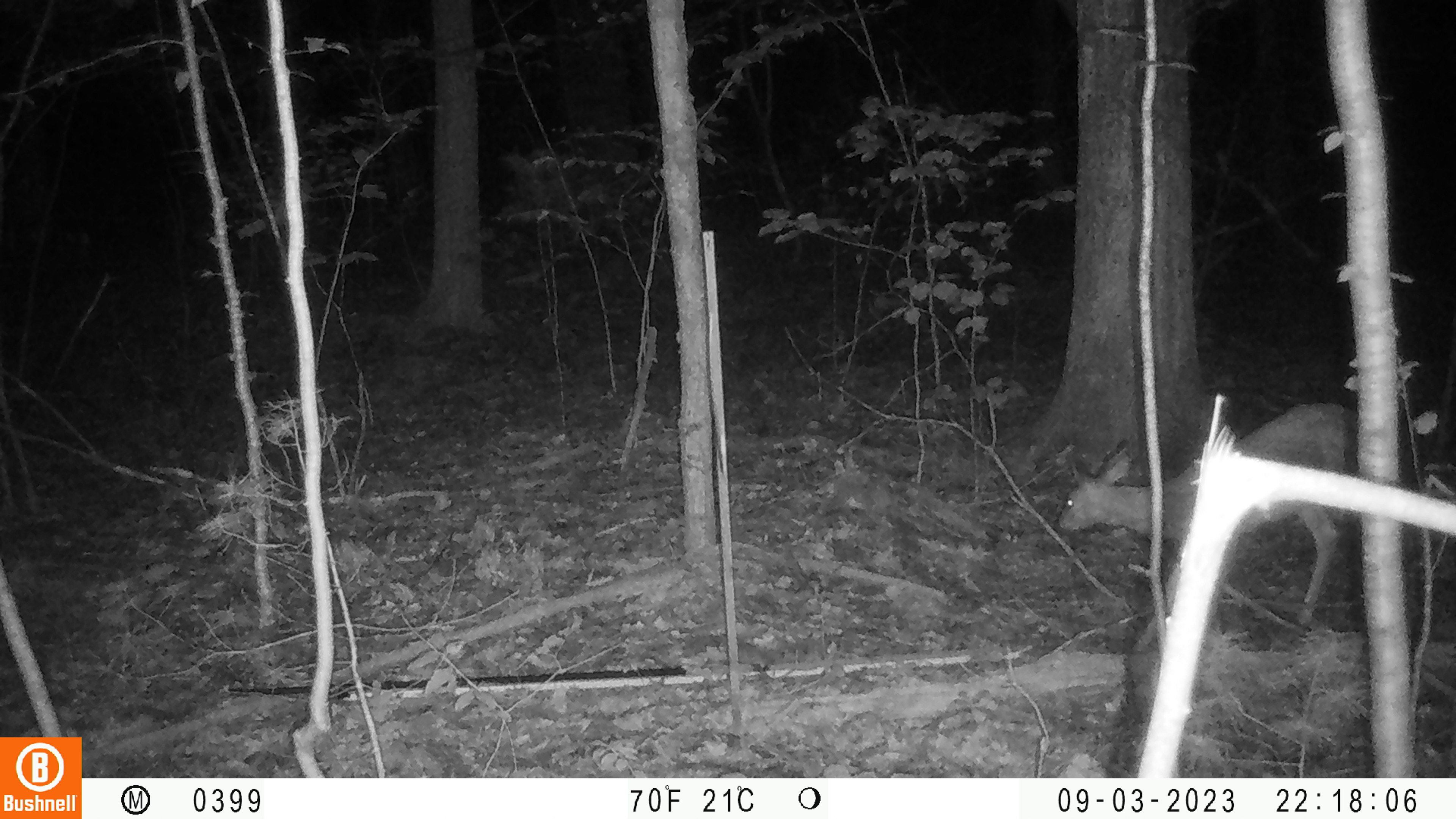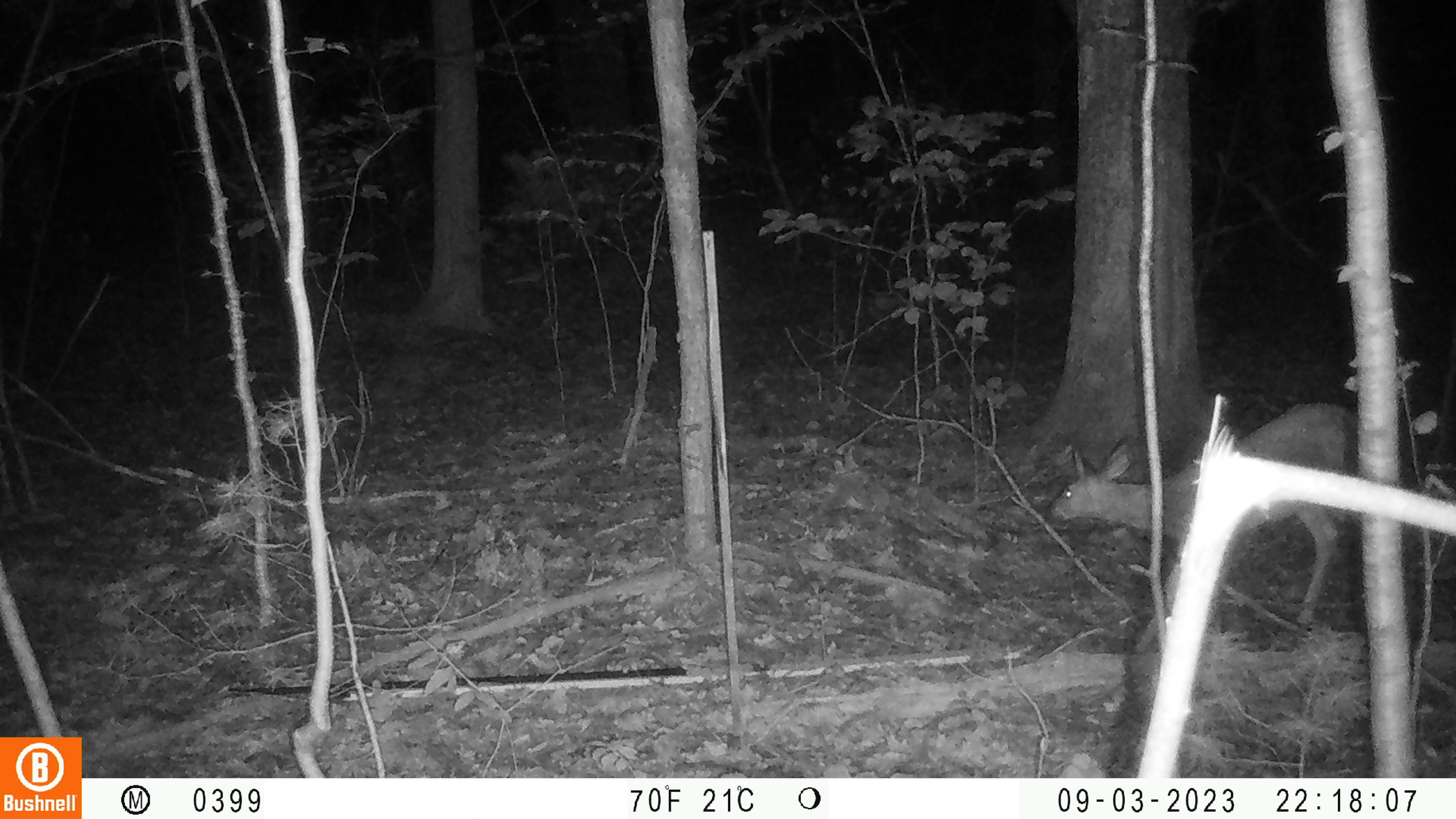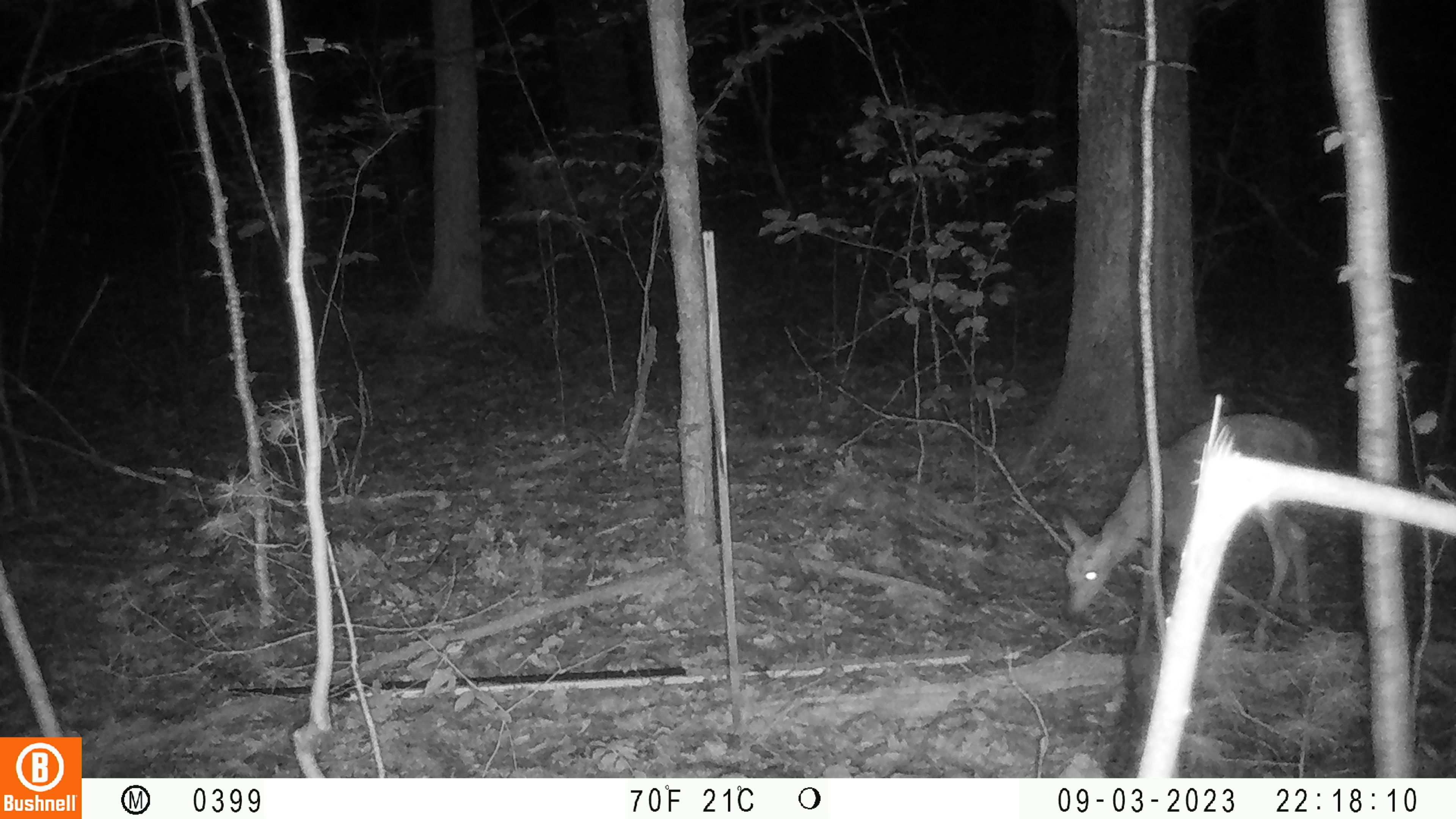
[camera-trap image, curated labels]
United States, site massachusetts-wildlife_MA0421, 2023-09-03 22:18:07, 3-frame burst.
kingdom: Animalia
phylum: Chordata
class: Mammalia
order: Artiodactyla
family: Cervidae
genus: Odocoileus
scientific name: Odocoileus virginianus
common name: white-tailed deer